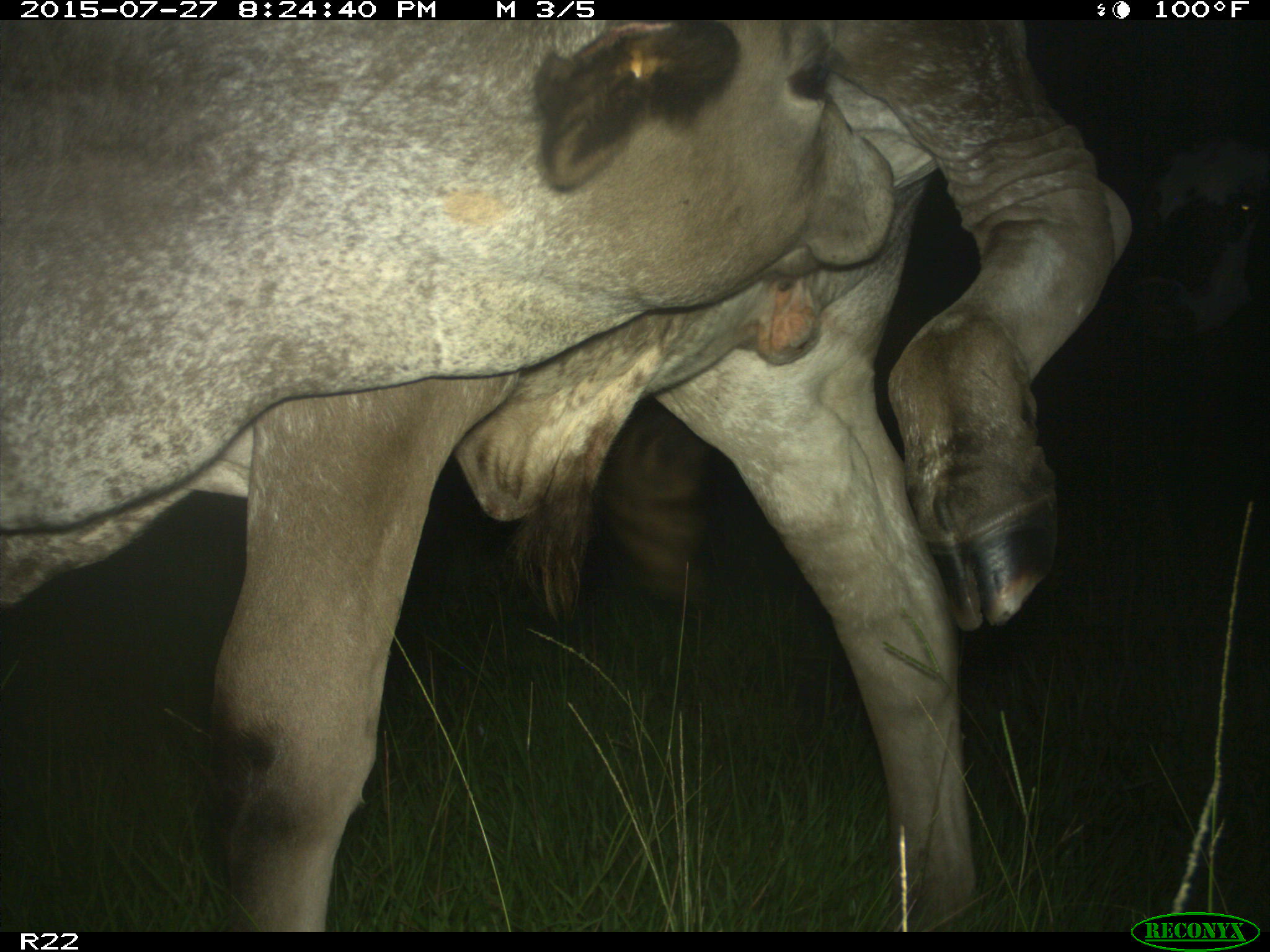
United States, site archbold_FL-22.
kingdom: Animalia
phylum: Chordata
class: Mammalia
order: Artiodactyla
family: Bovidae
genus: Bos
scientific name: Bos taurus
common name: domestic cow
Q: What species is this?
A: Bos taurus (domestic cow).